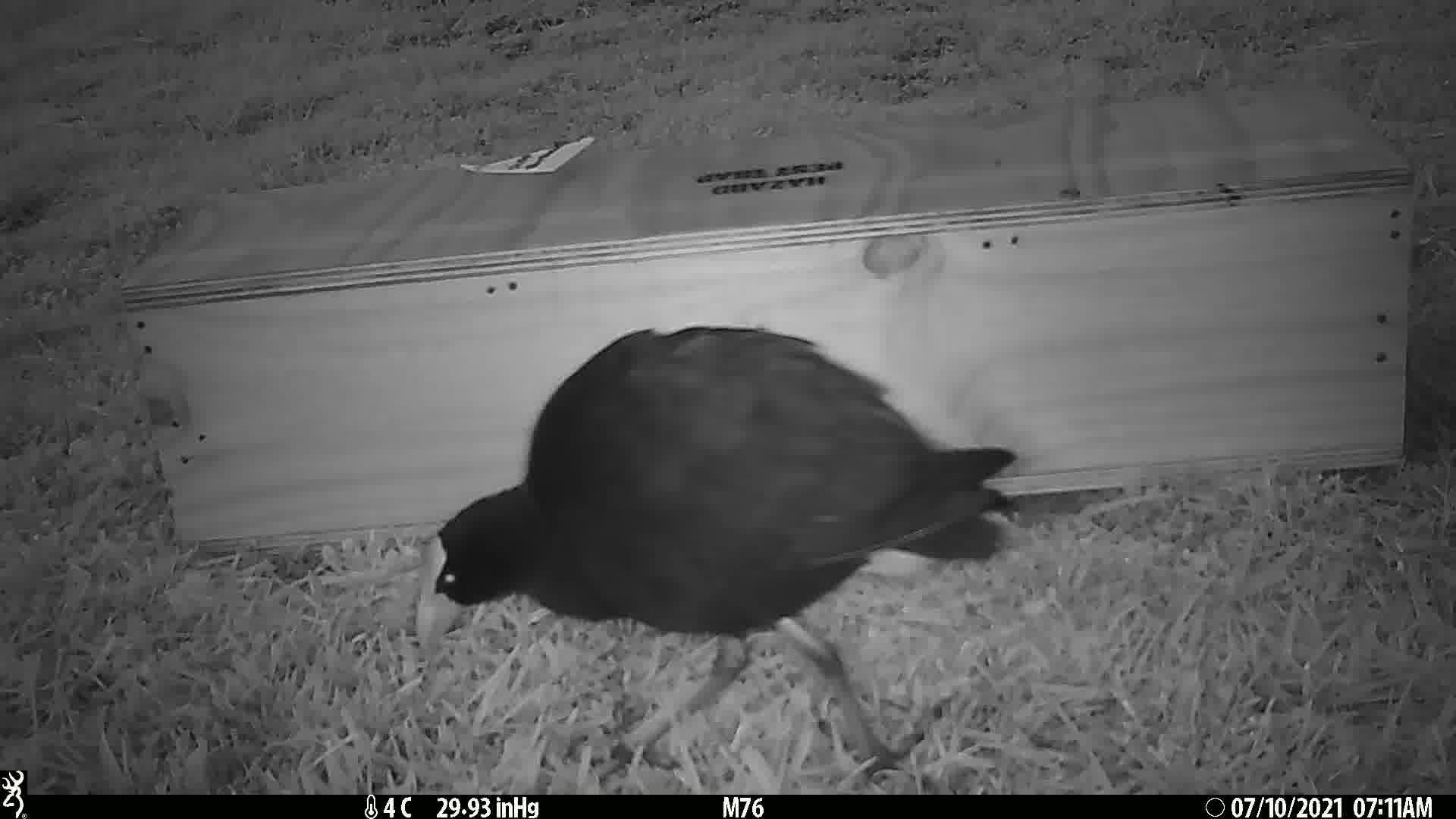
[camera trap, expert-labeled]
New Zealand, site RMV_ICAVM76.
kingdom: Animalia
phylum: Chordata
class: Aves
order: Gruiformes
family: Rallidae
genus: Porphyrio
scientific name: Porphyrio melanotus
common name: australasian swamphen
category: pukeko